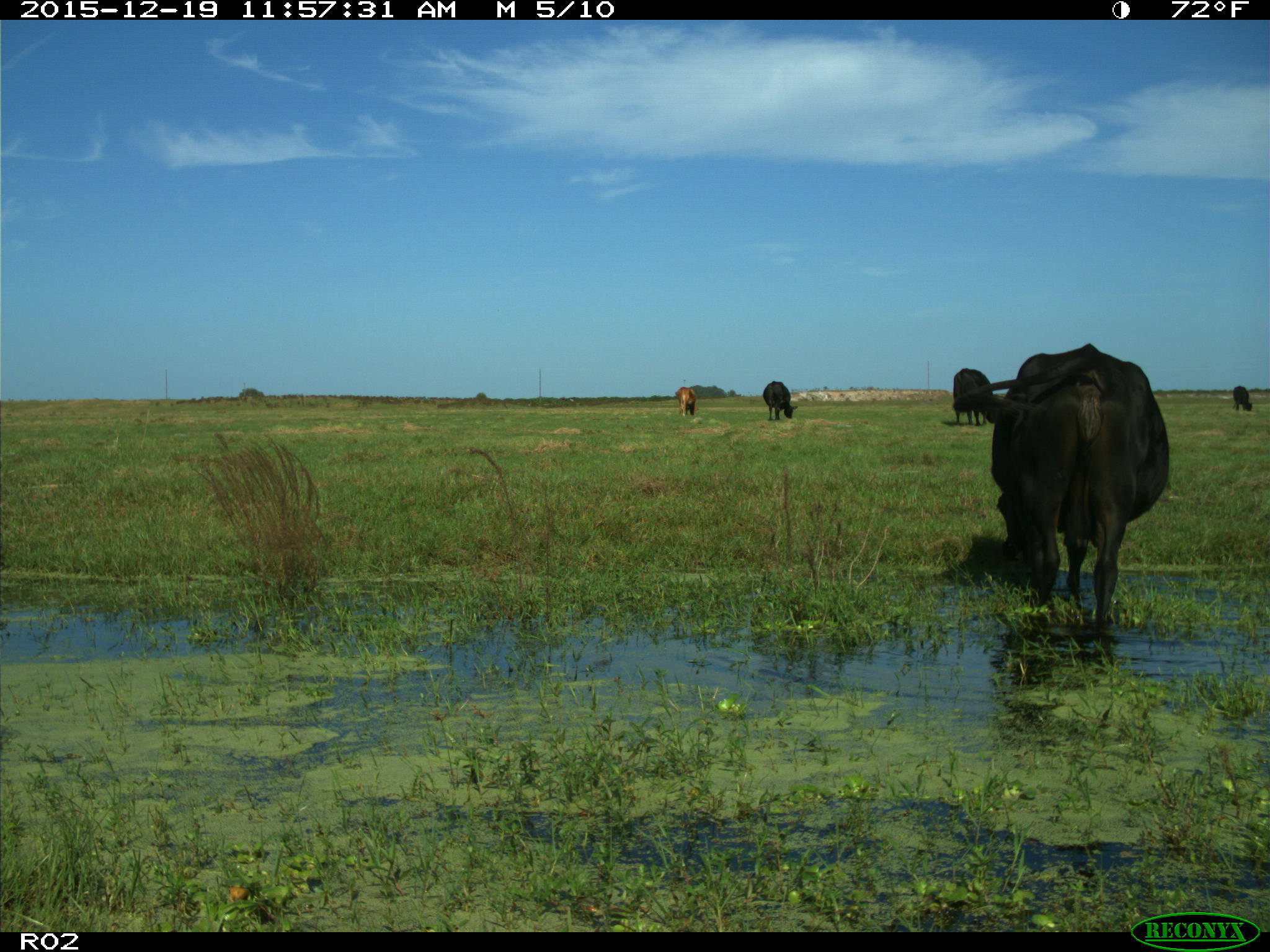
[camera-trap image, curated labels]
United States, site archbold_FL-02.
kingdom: Animalia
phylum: Chordata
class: Mammalia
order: Artiodactyla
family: Bovidae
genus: Bos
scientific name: Bos taurus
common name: domestic cow